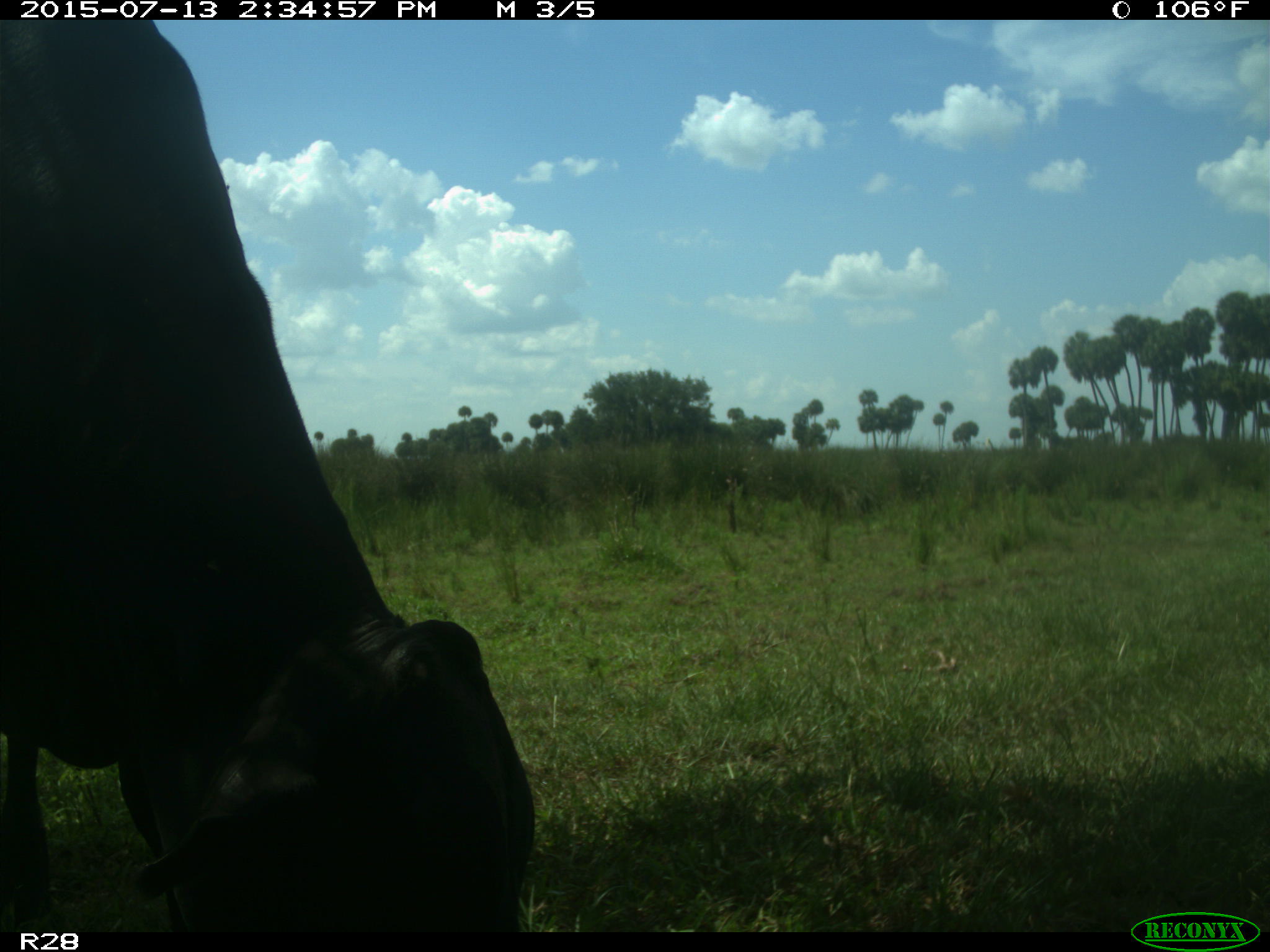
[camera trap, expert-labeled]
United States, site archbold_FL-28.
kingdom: Animalia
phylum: Chordata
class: Mammalia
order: Artiodactyla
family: Bovidae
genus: Bos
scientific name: Bos taurus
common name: domestic cow